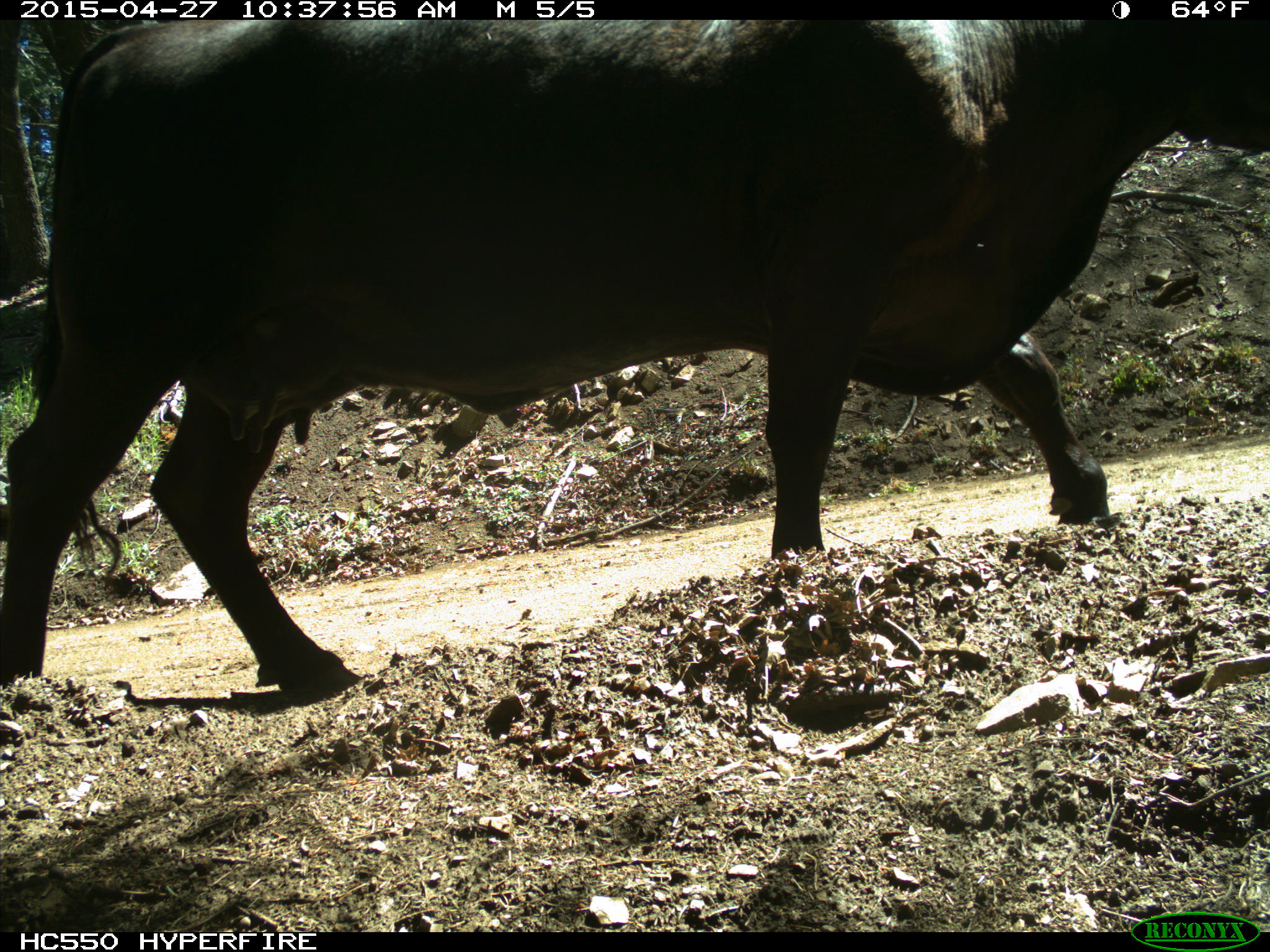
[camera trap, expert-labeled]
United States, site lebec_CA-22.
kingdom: Animalia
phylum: Chordata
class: Mammalia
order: Artiodactyla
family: Bovidae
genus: Bos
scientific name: Bos taurus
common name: domestic cow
Bos taurus (domestic cow).